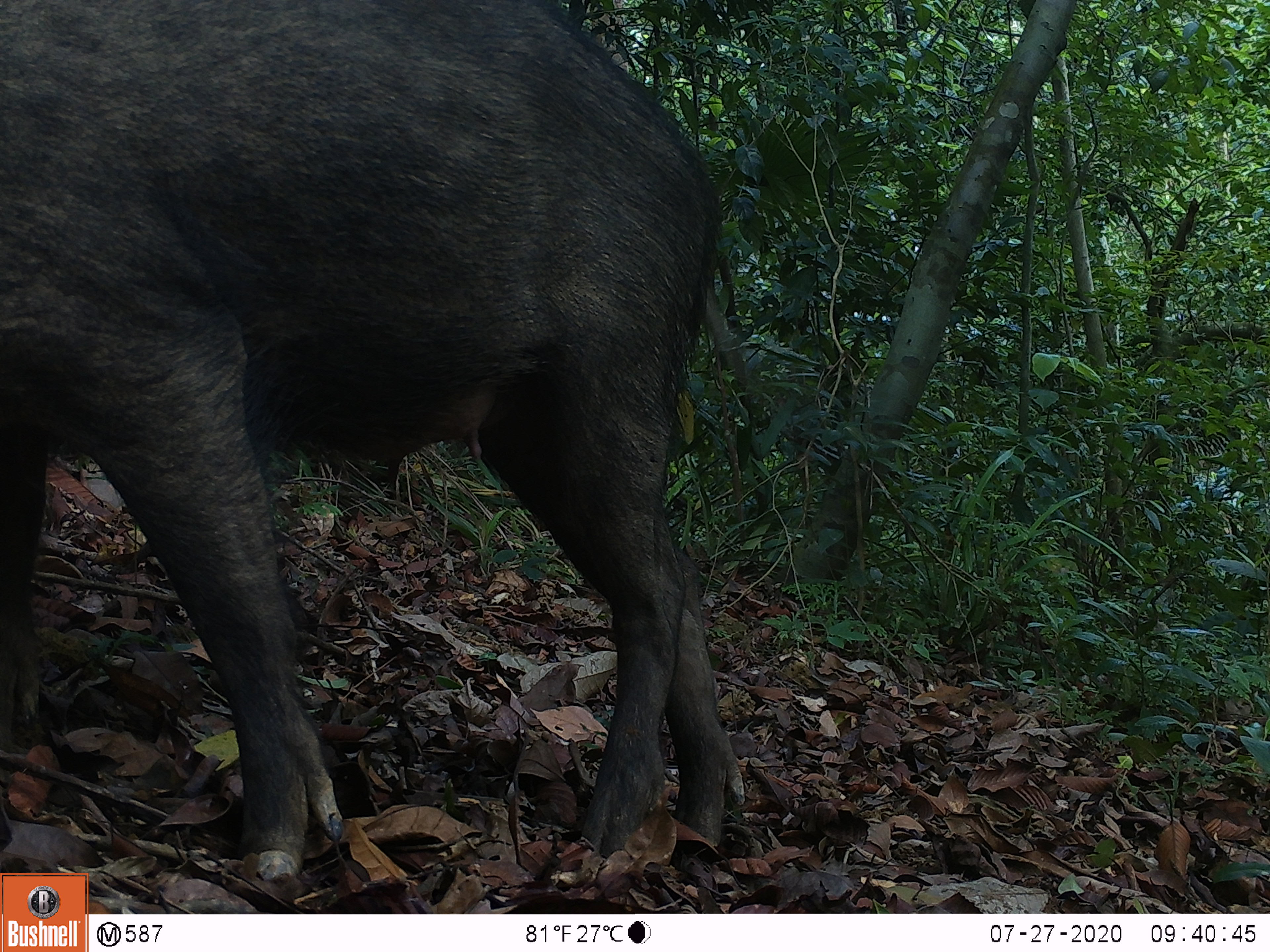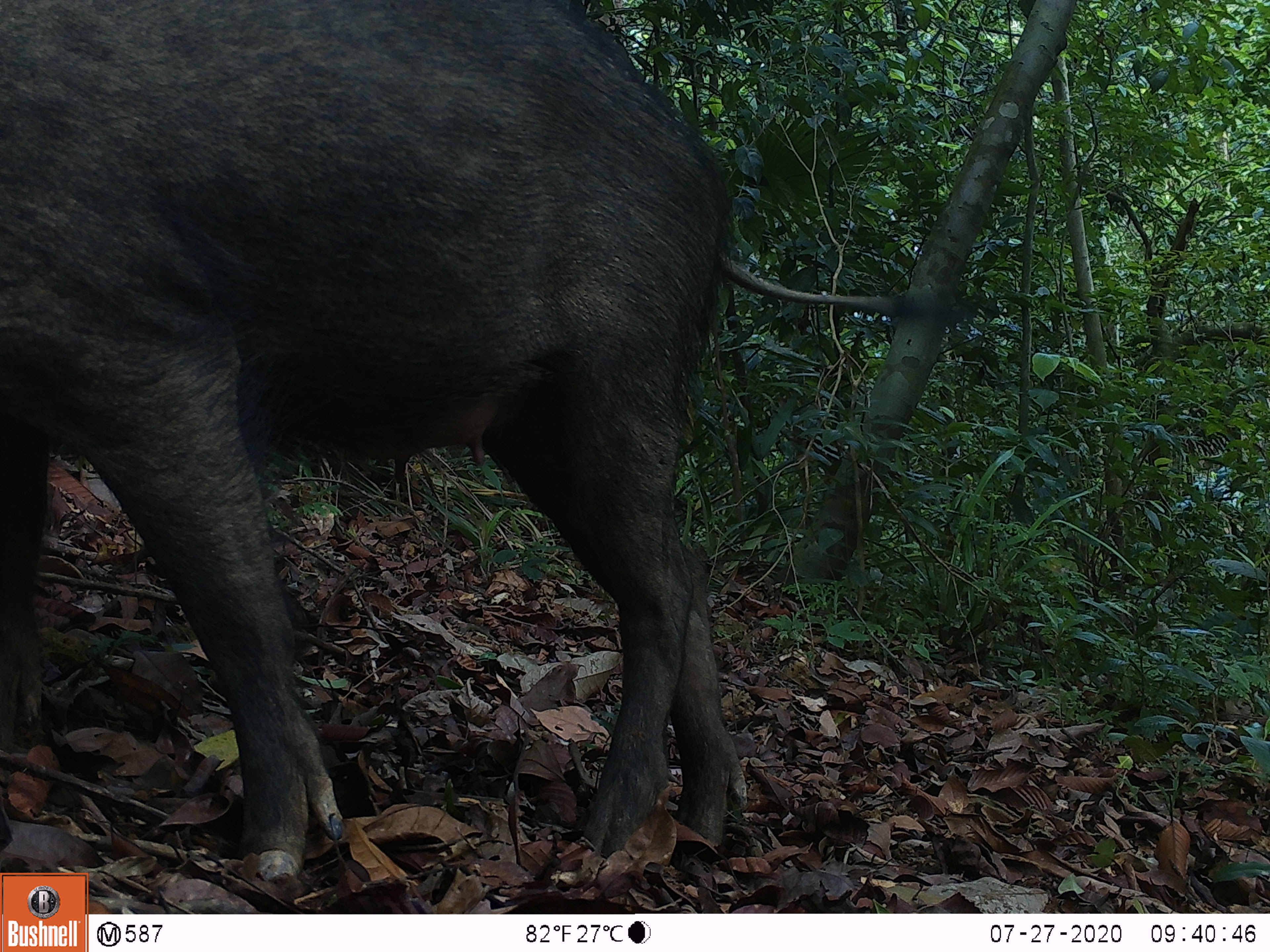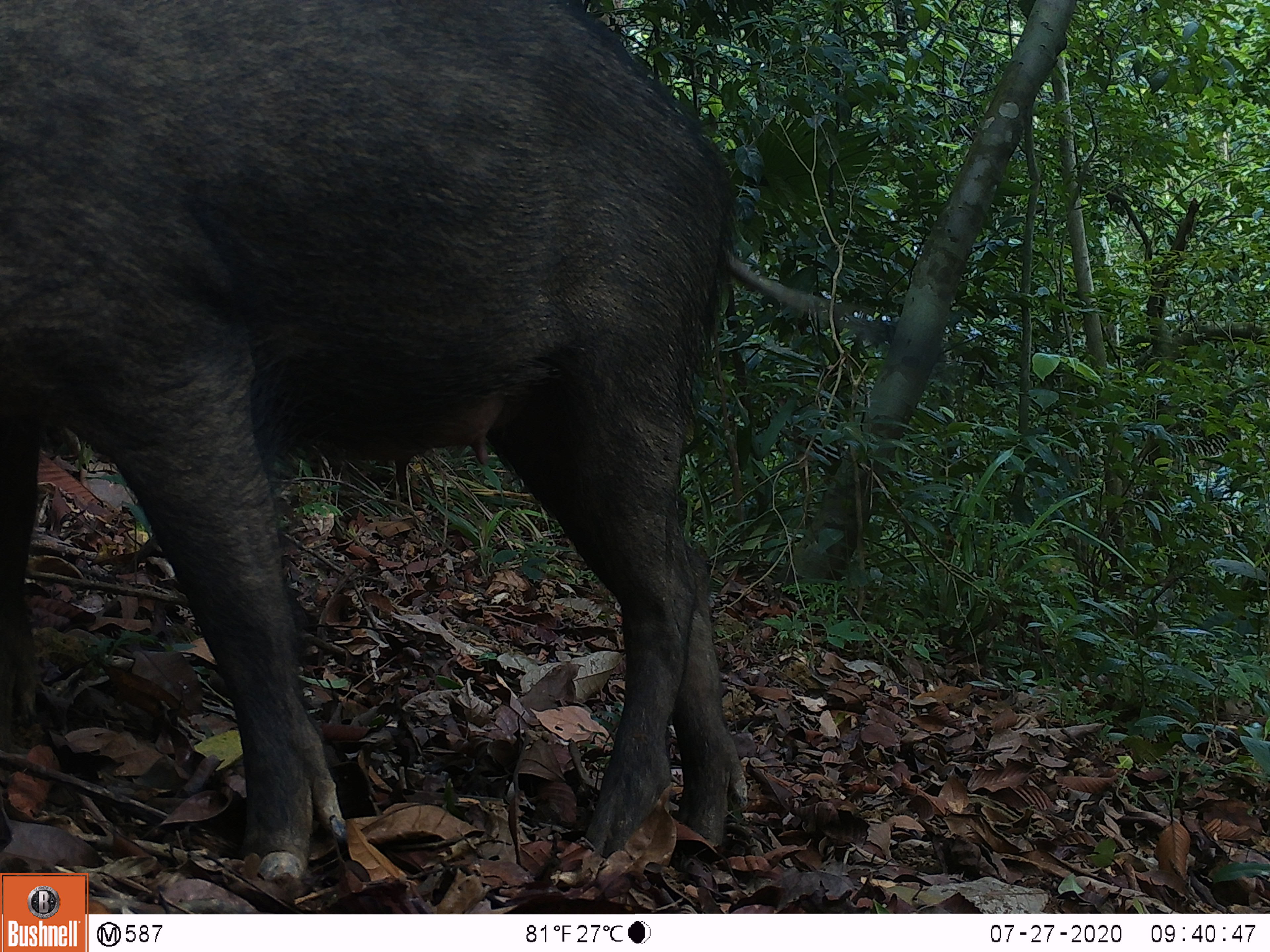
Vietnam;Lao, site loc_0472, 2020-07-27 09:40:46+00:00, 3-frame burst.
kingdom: Animalia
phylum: Chordata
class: Mammalia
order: Artiodactyla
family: Suidae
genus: Sus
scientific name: Sus scrofa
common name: eurasian wild pig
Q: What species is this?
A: Eurasian wild pig (Sus scrofa).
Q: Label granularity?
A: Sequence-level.